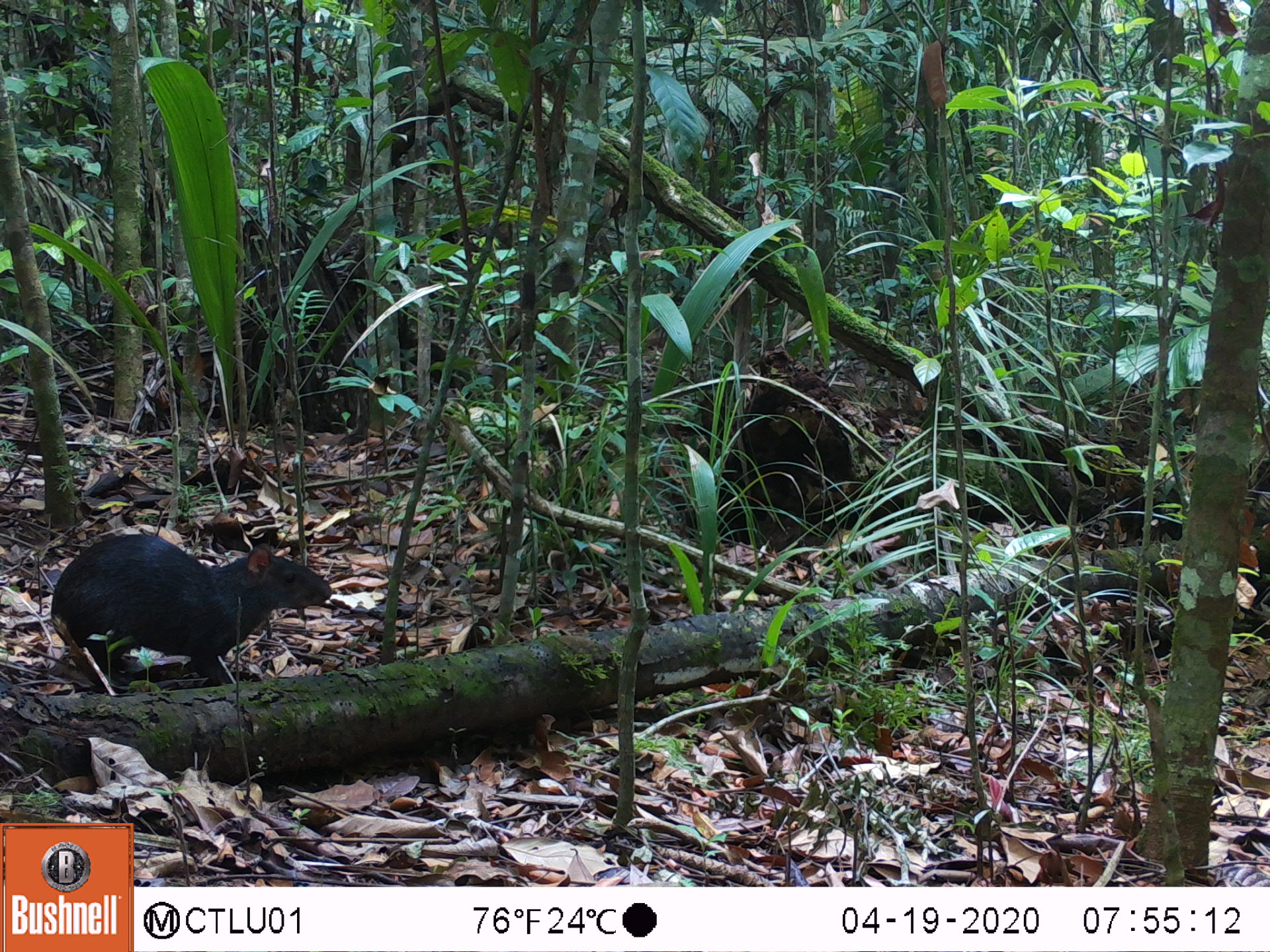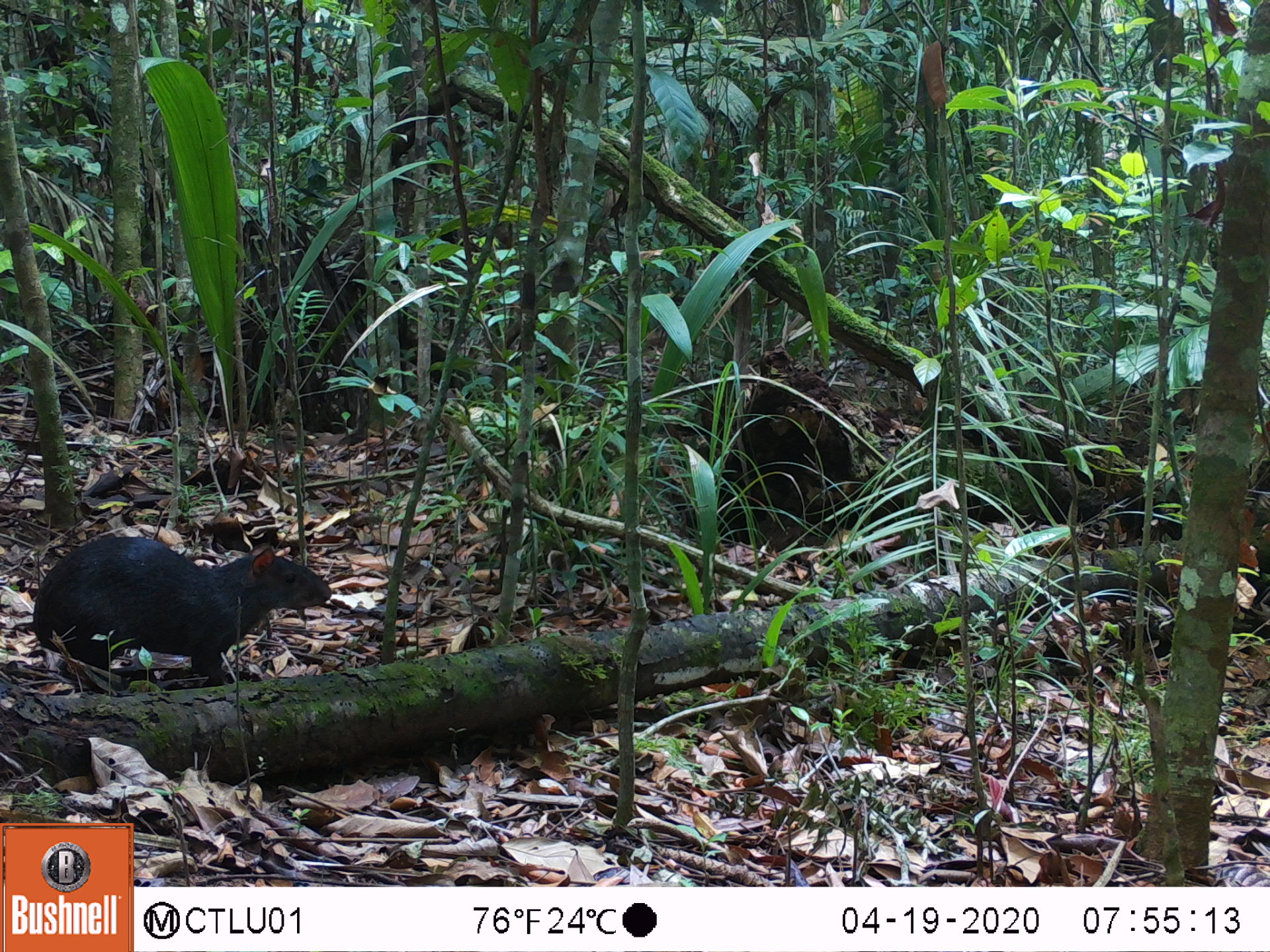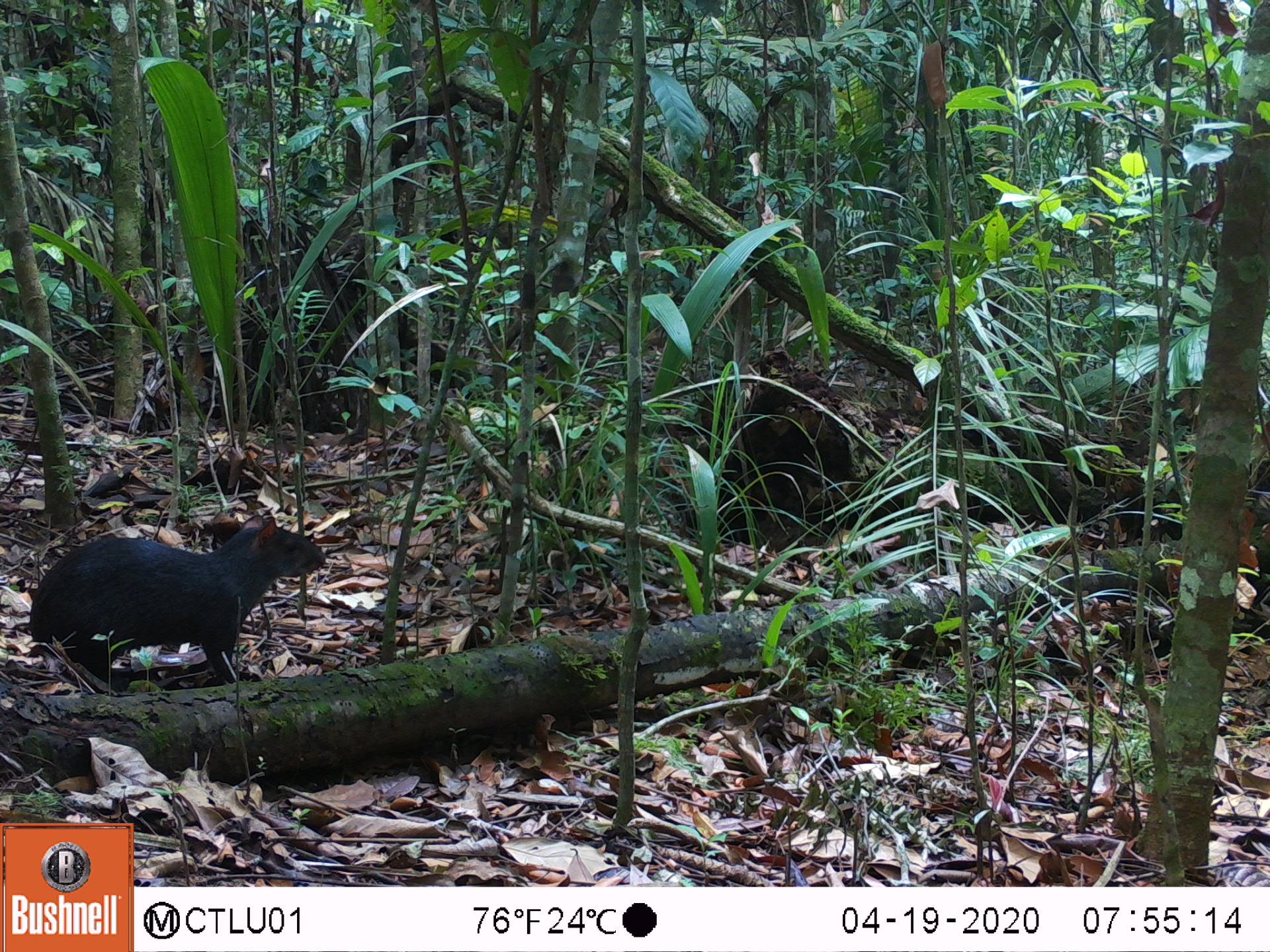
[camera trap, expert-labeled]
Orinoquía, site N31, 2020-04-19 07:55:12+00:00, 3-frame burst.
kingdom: Animalia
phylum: Chordata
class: Mammalia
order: Rodentia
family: Dasyproctidae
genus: Dasyprocta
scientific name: Dasyprocta fuliginosa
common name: black agouti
Black agouti (Dasyprocta fuliginosa).